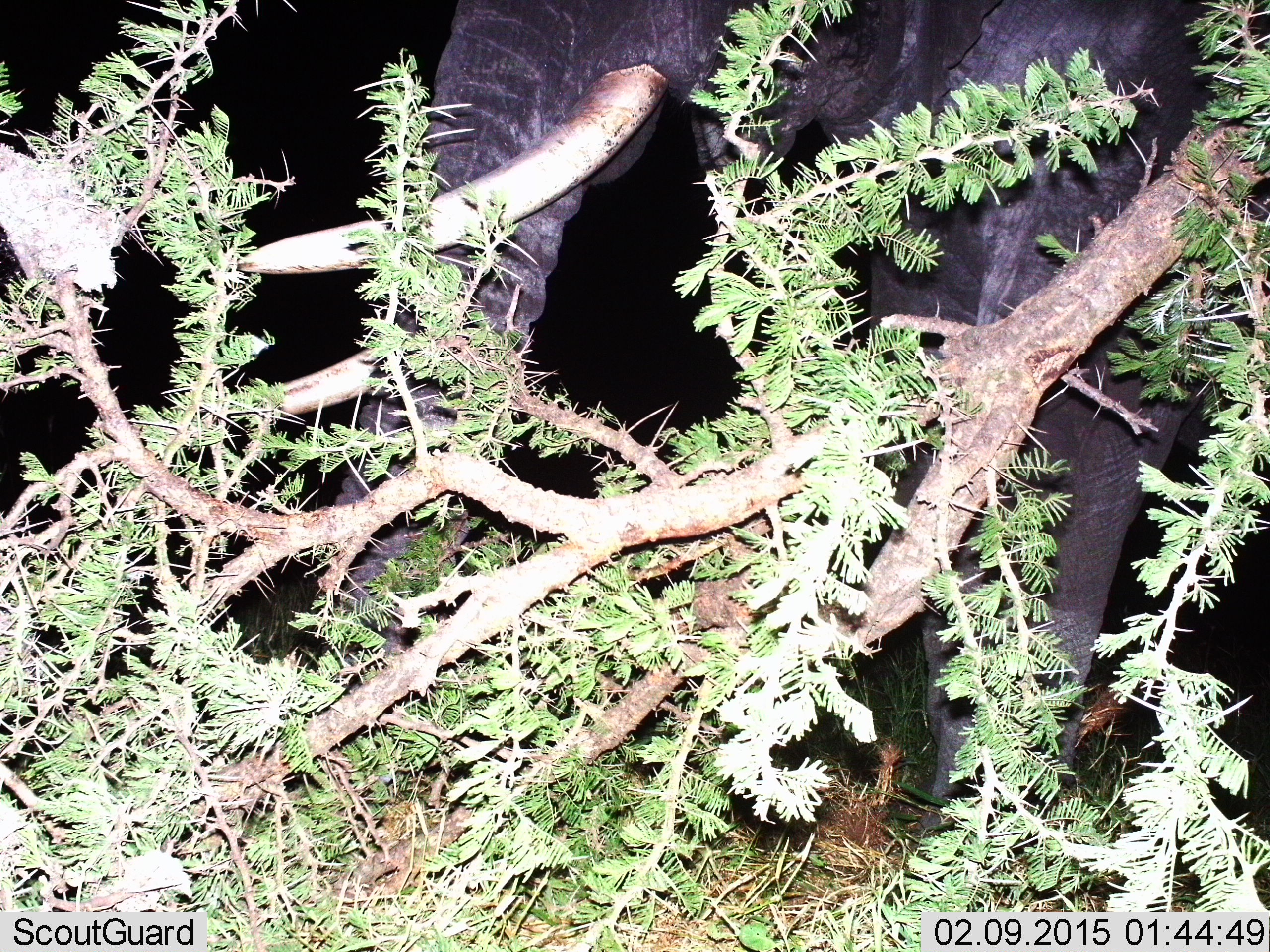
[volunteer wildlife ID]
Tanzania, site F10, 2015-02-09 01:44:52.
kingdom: Animalia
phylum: Chordata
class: Mammalia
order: Proboscidea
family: Elephantidae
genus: Loxodonta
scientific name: Loxodonta africana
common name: african bush elephant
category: elephant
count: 1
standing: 60%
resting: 0%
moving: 30%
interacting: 0%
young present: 0%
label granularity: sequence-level